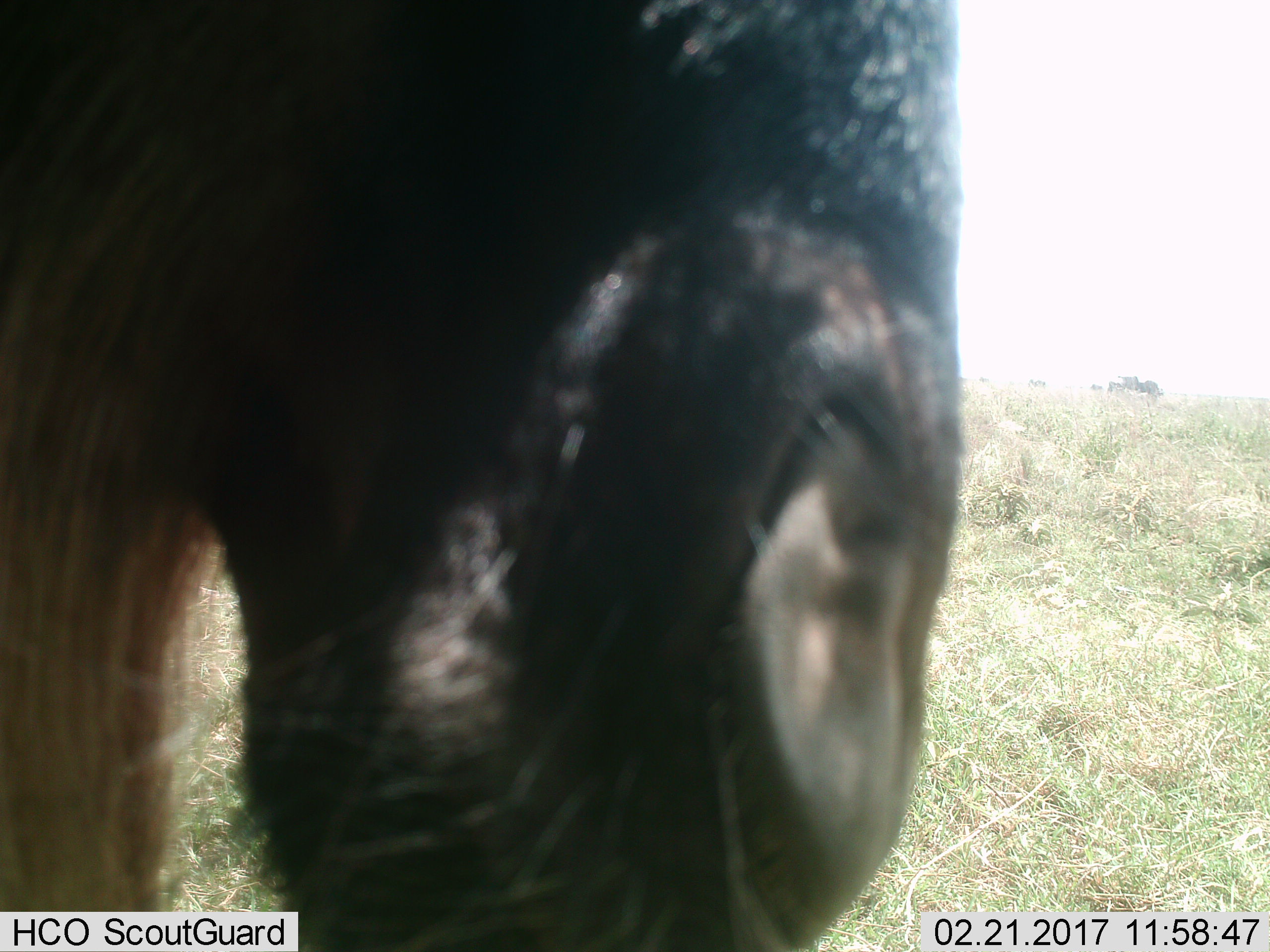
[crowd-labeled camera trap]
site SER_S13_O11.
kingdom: Animalia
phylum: Chordata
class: Mammalia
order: Artiodactyla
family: Bovidae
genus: Connochaetes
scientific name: Connochaetes taurinus taurinus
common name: blue wildebeest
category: wildebeestblue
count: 2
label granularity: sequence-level